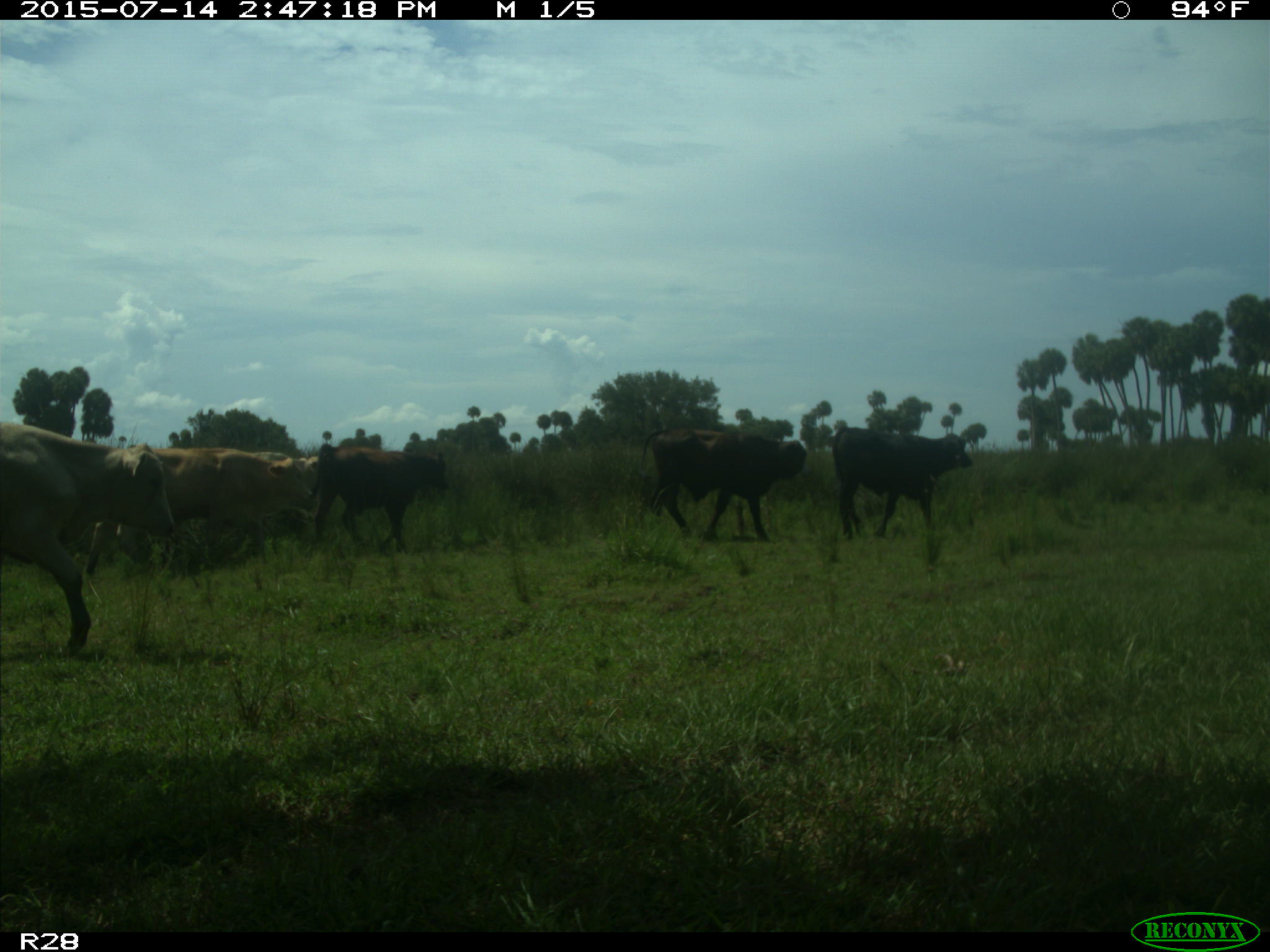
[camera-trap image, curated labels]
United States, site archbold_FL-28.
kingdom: Animalia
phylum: Chordata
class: Mammalia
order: Artiodactyla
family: Bovidae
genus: Bos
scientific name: Bos taurus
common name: domestic cow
Bos taurus (domestic cow).